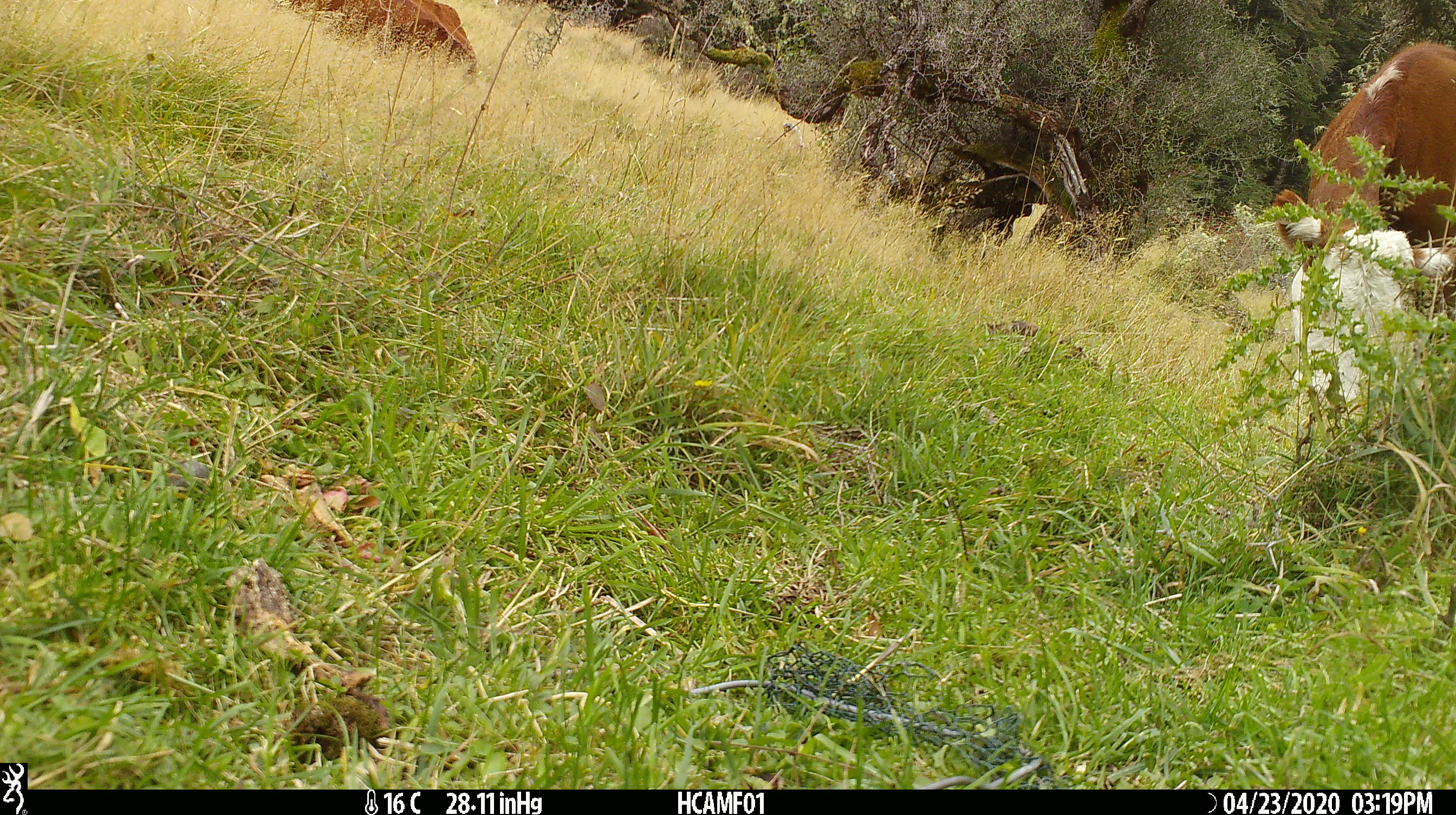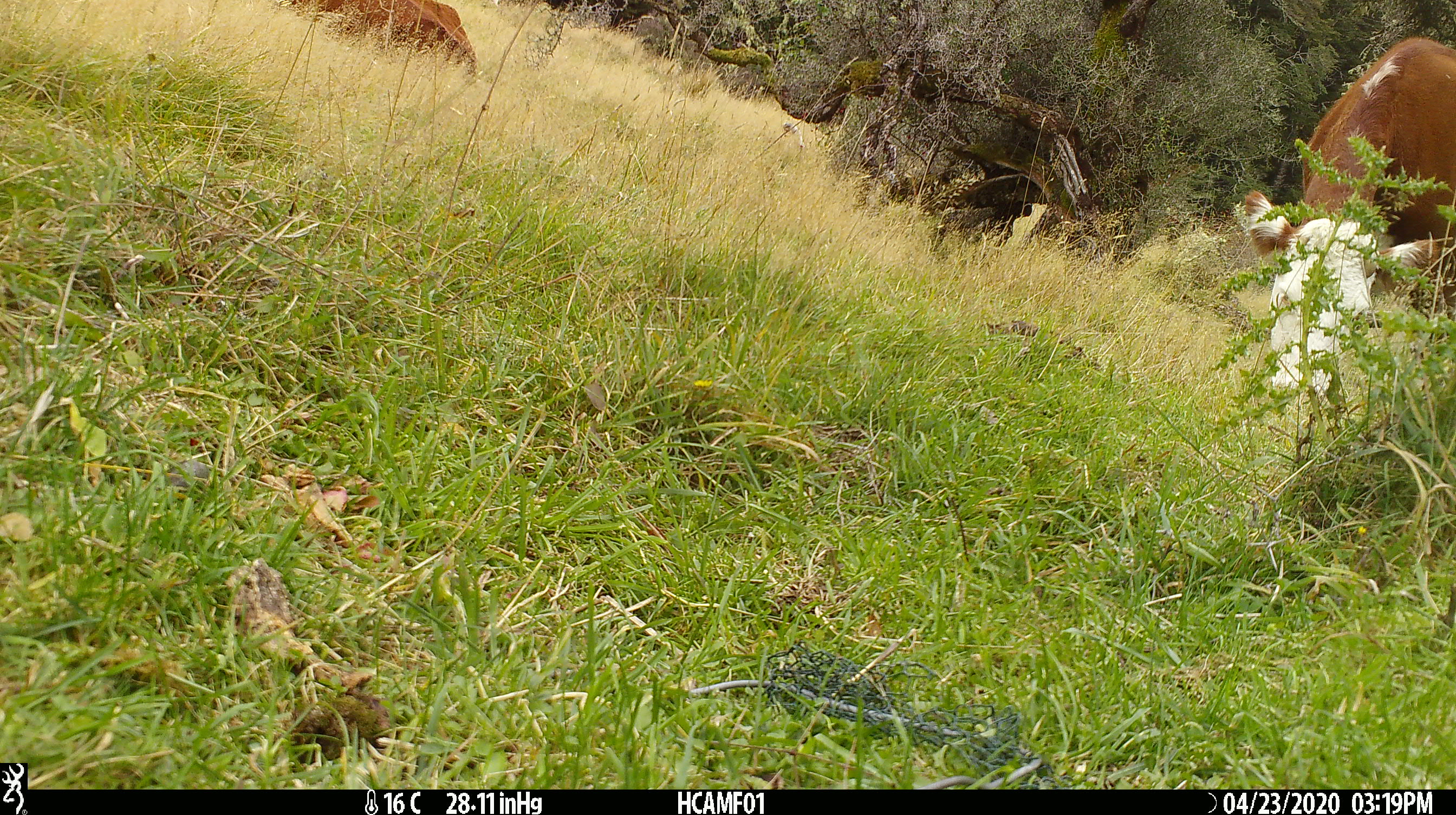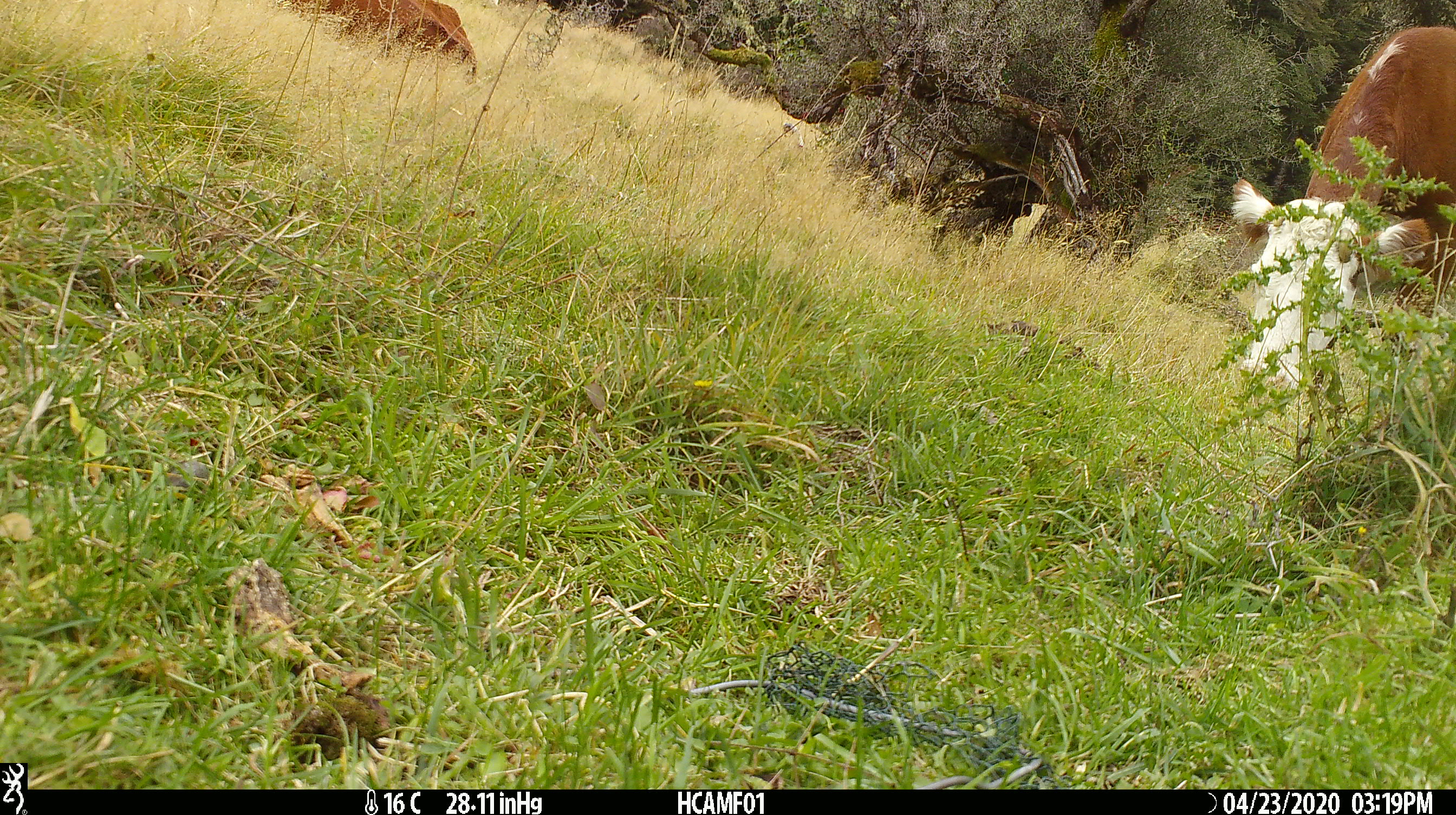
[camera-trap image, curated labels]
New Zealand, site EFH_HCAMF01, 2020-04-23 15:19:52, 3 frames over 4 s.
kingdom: Animalia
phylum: Chordata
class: Mammalia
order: Artiodactyla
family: Bovidae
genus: Bos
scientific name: Bos taurus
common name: domestic cow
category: cow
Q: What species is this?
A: Cow (domestic cow) (Bos taurus).